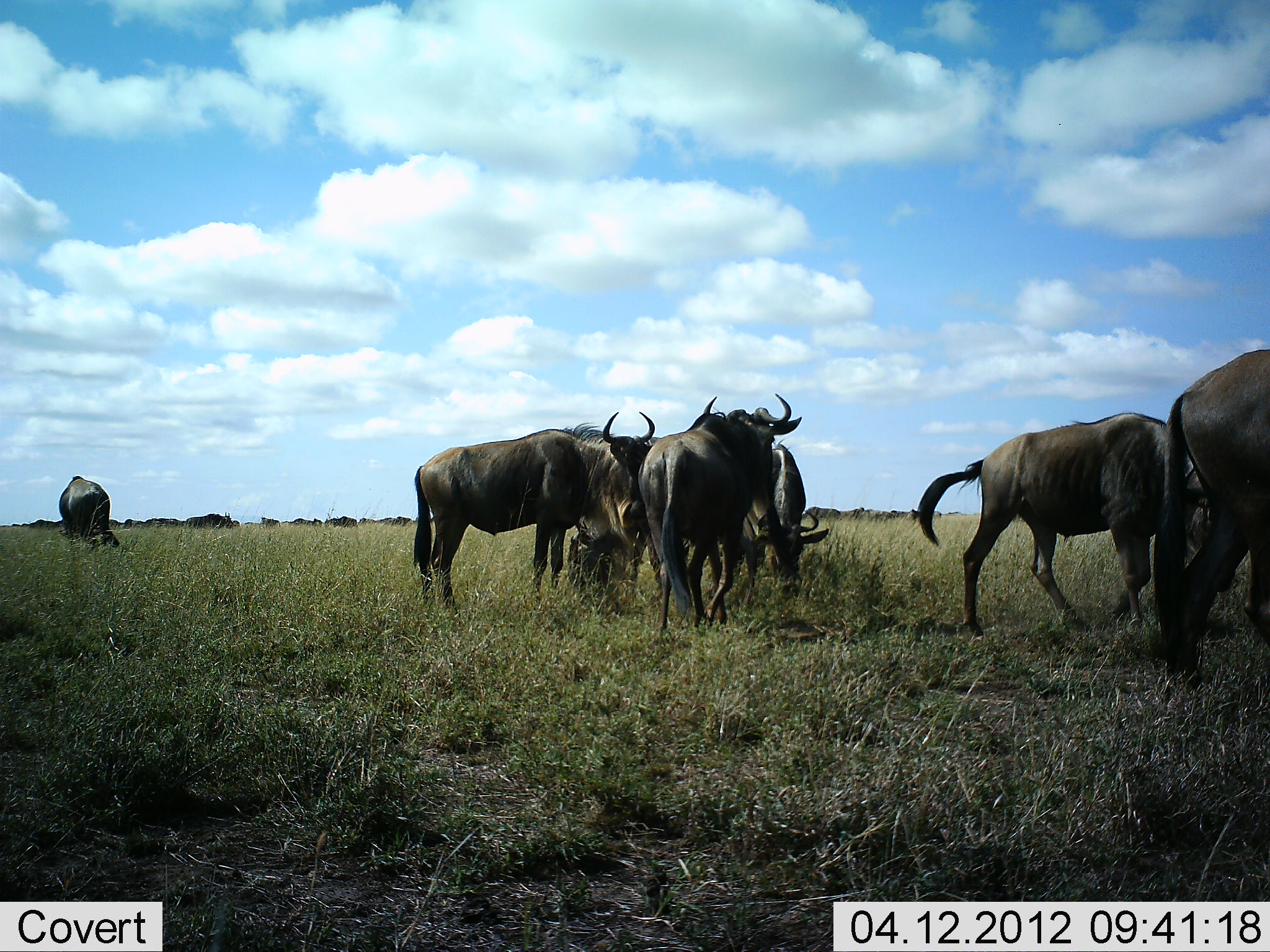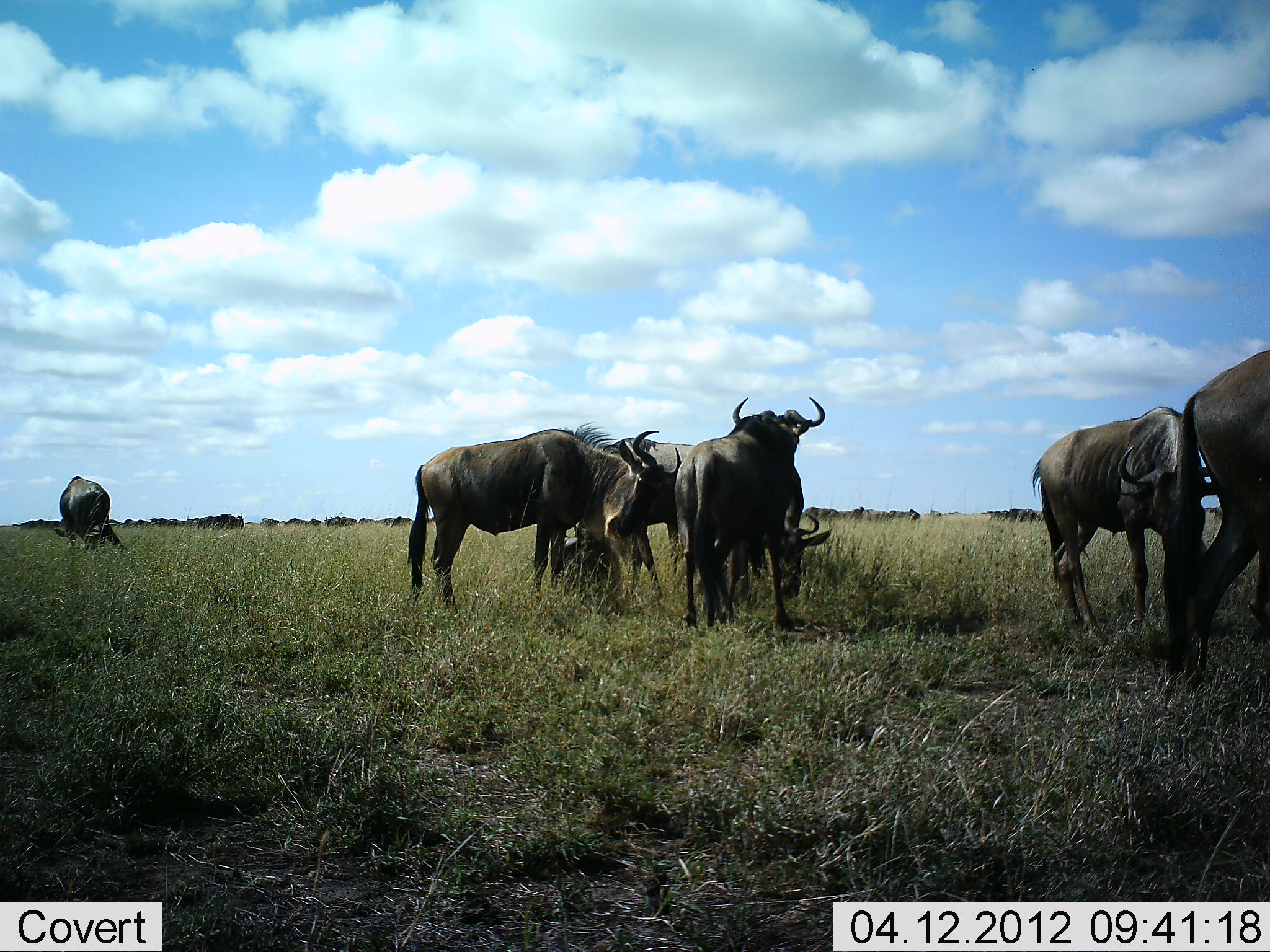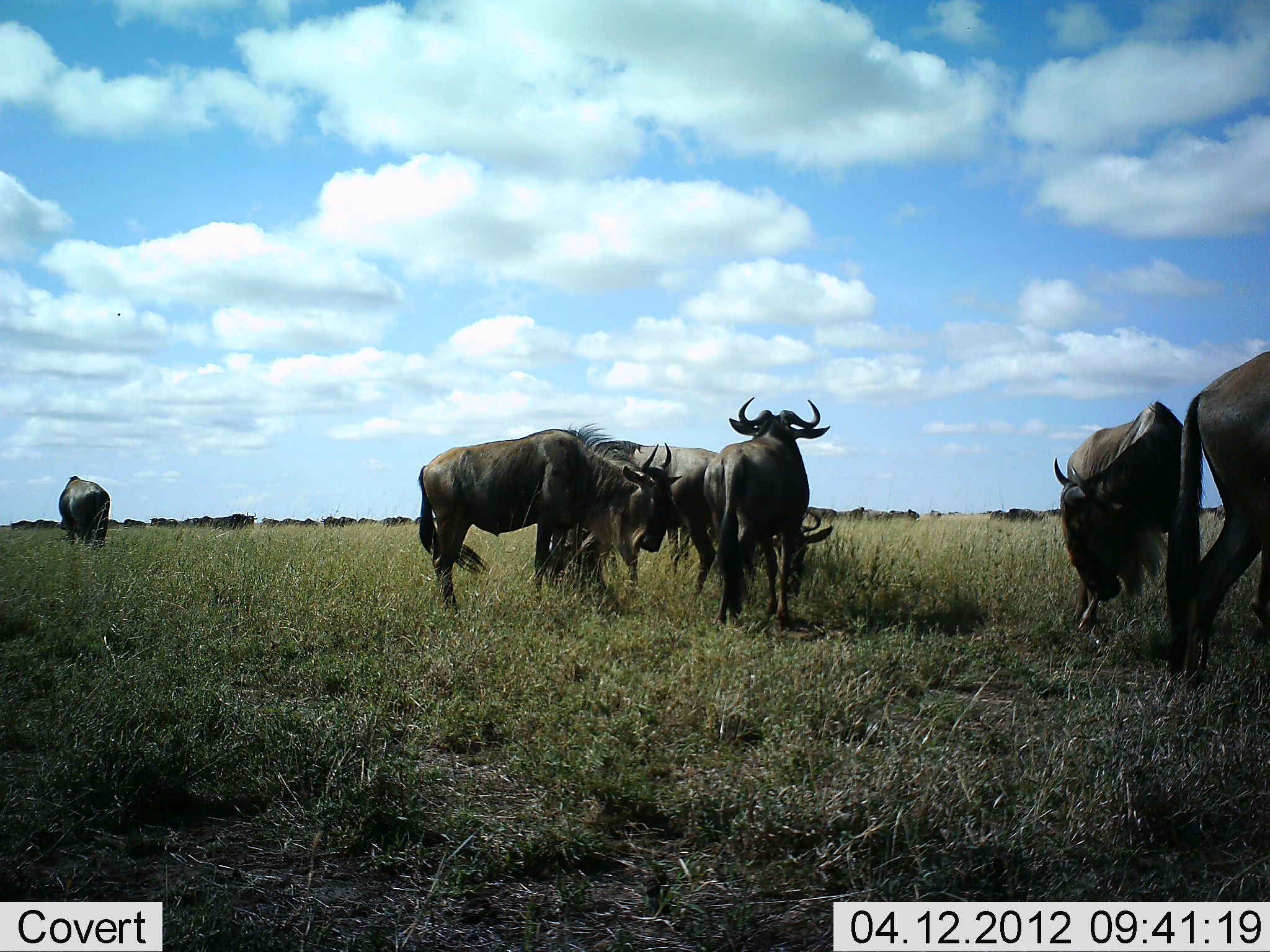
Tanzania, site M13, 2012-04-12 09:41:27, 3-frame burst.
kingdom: Animalia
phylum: Chordata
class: Mammalia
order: Artiodactyla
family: Bovidae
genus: Connochaetes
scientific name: Connochaetes taurinus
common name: blue wildebeest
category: wildebeest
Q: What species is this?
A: Wildebeest (blue wildebeest) (Connochaetes taurinus).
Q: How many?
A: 7.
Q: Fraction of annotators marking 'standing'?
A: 72%.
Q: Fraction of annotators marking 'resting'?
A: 17%.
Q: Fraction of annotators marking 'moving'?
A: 41%.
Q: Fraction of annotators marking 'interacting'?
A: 17%.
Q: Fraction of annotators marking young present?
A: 0%.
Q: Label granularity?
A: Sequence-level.